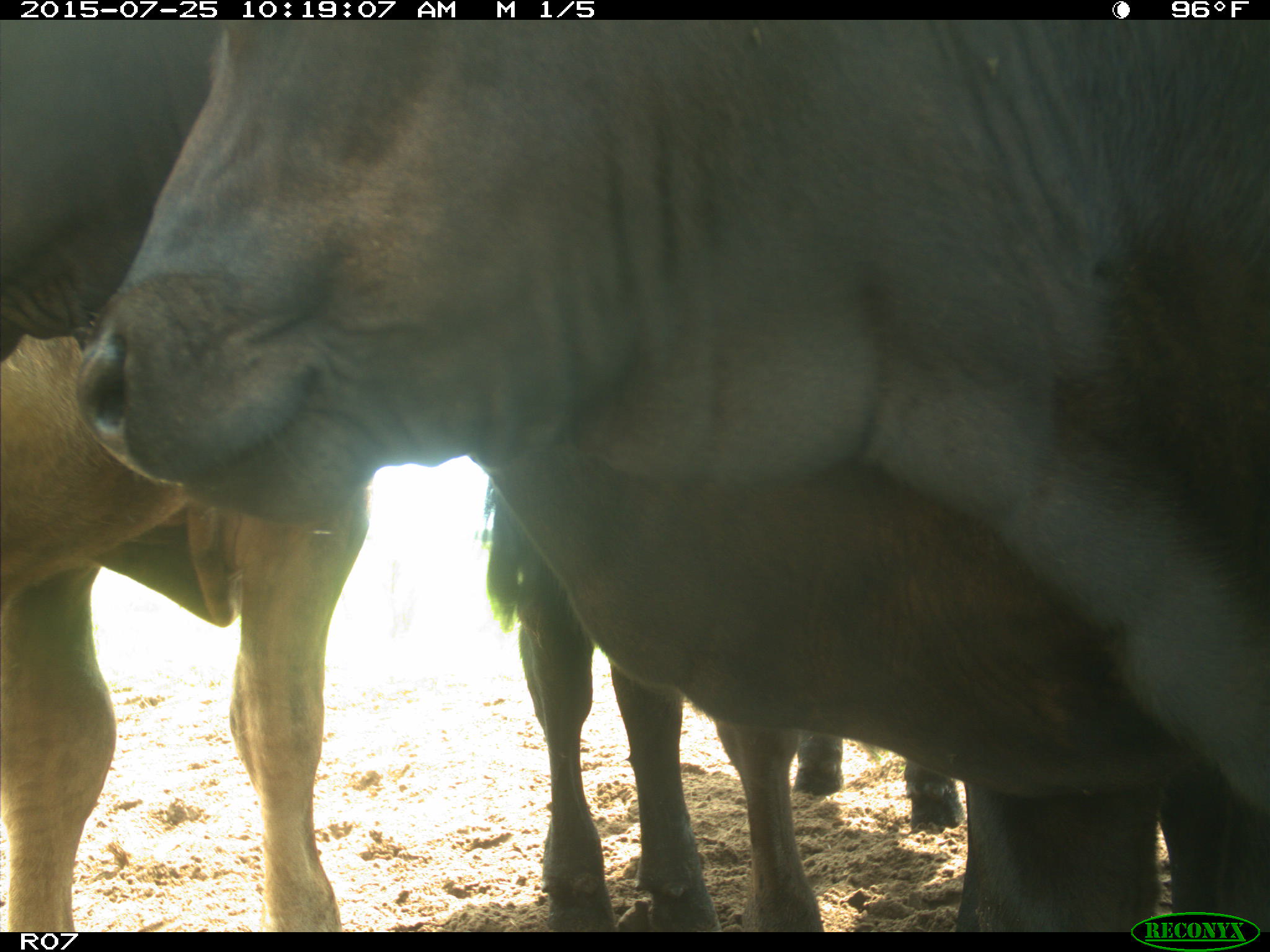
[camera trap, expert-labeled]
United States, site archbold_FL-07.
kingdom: Animalia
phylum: Chordata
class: Mammalia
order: Artiodactyla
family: Bovidae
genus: Bos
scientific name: Bos taurus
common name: domestic cow